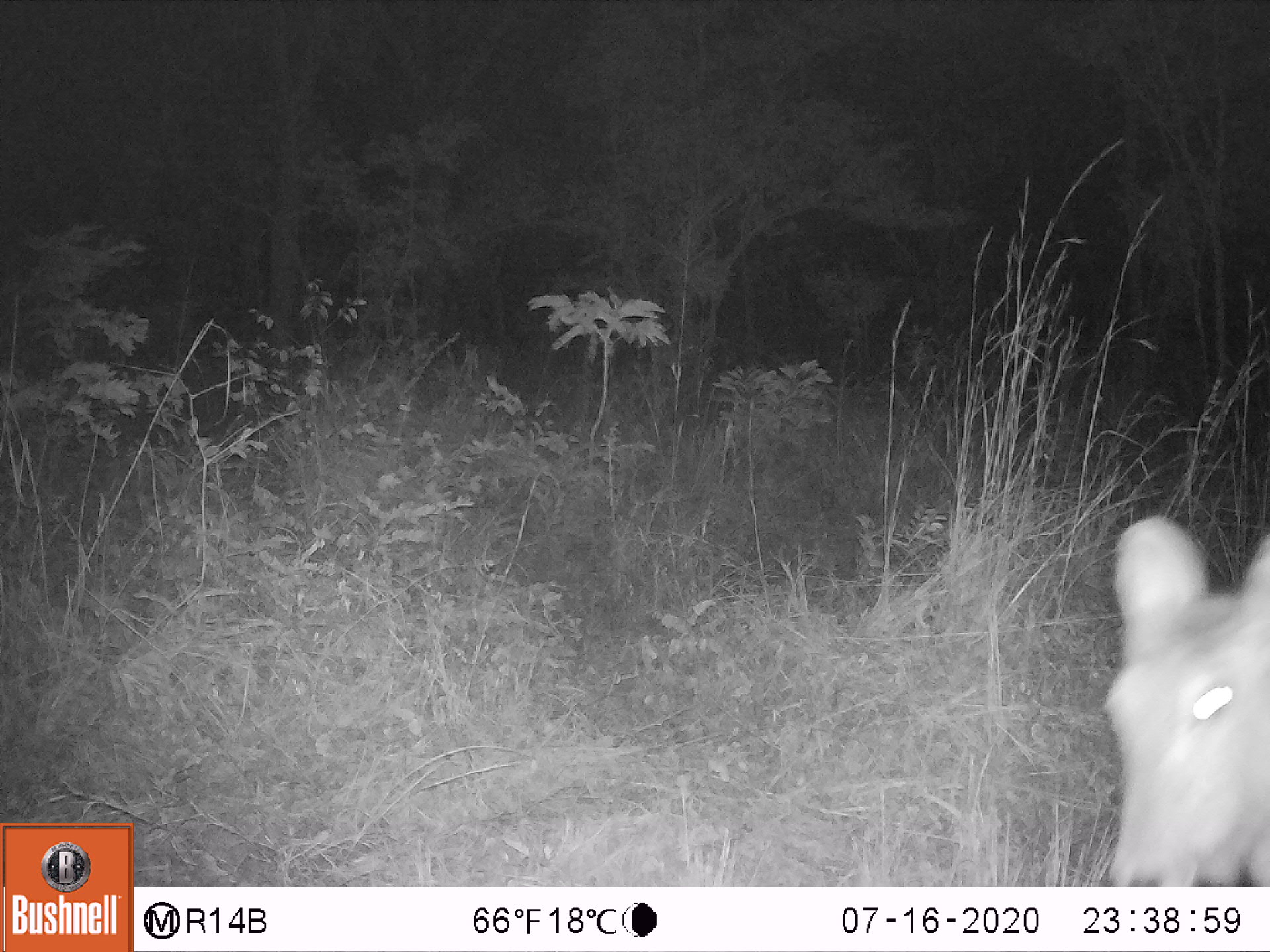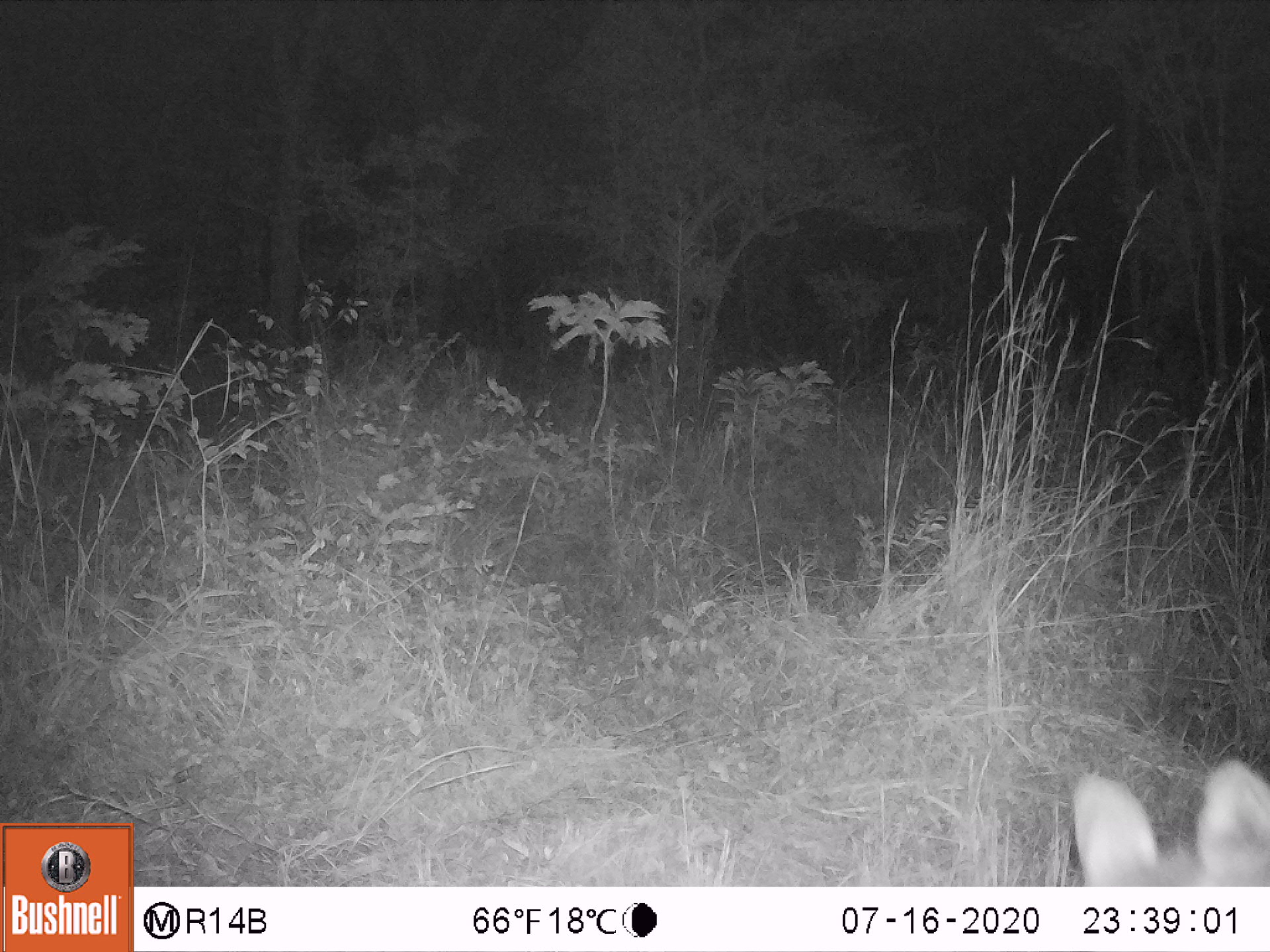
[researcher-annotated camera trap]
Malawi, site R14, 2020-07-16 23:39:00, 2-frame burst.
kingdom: Animalia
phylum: Chordata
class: Mammalia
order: Artiodactyla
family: Bovidae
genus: Kobus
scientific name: Kobus ellipsiprymnus ellipsiprymnus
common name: common waterbuck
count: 1